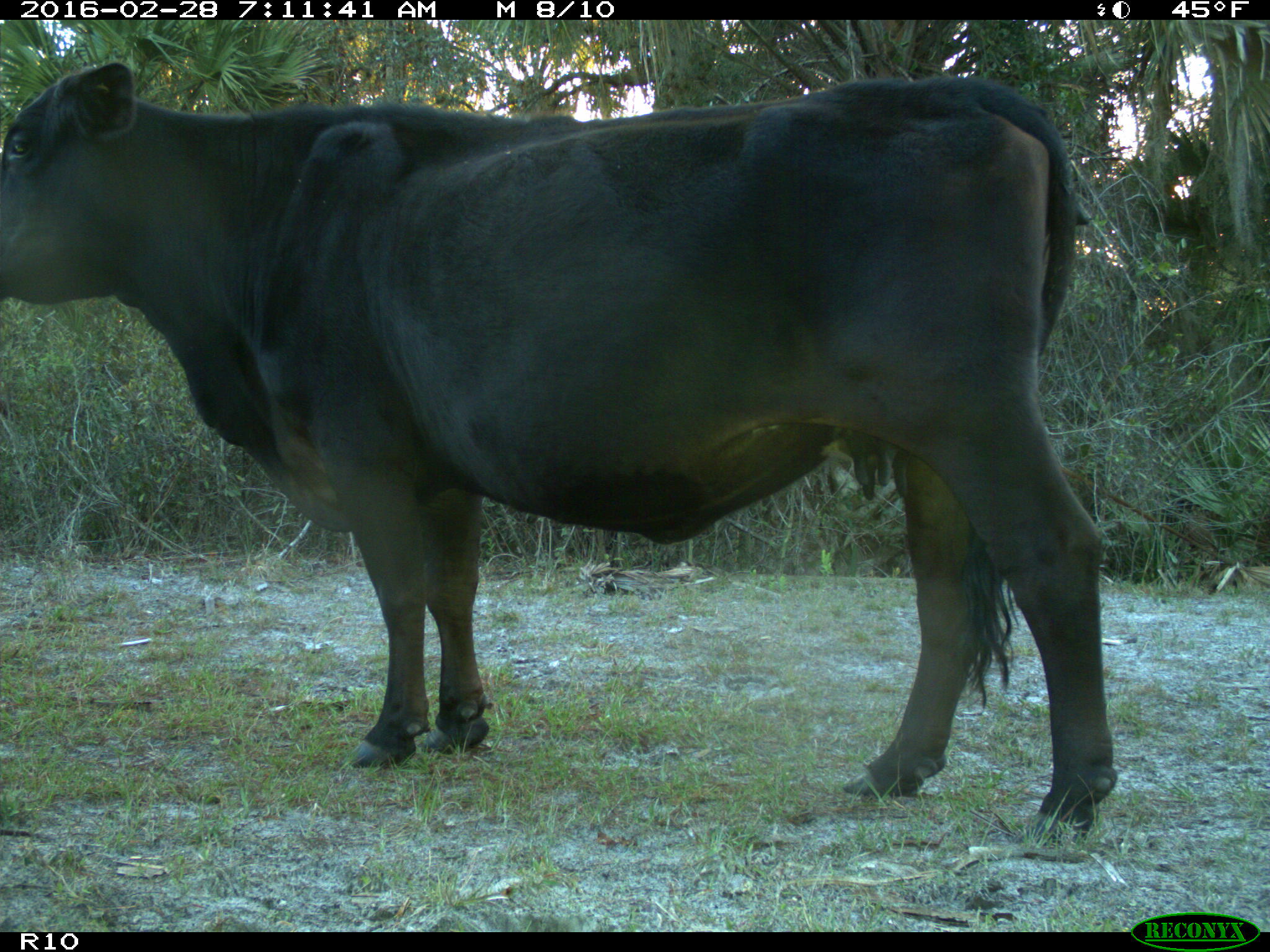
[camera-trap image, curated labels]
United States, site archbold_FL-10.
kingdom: Animalia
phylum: Chordata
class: Mammalia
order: Artiodactyla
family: Bovidae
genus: Bos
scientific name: Bos taurus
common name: domestic cow